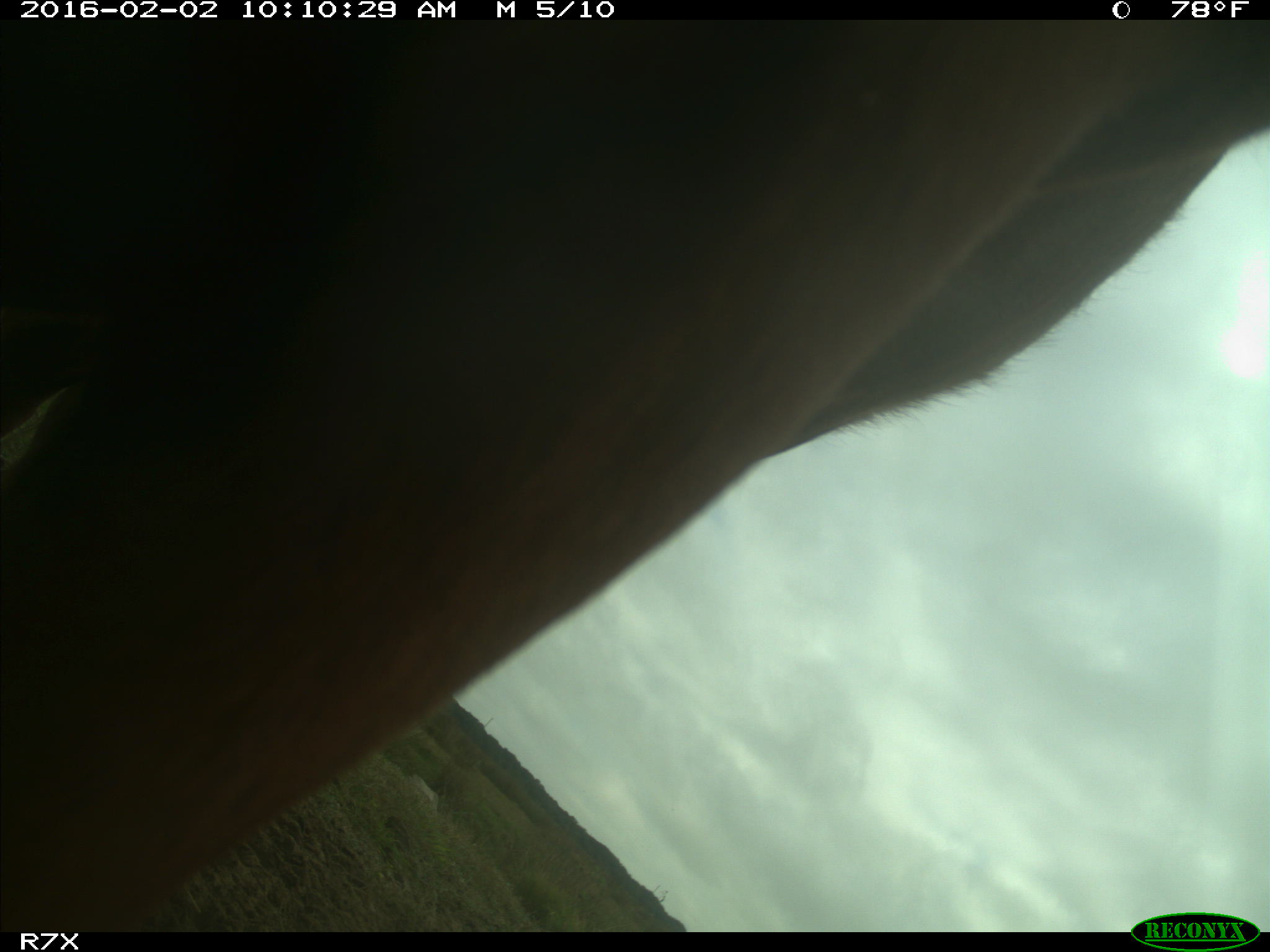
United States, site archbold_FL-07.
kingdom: Animalia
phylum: Chordata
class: Mammalia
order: Artiodactyla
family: Bovidae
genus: Bos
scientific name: Bos taurus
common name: domestic cow